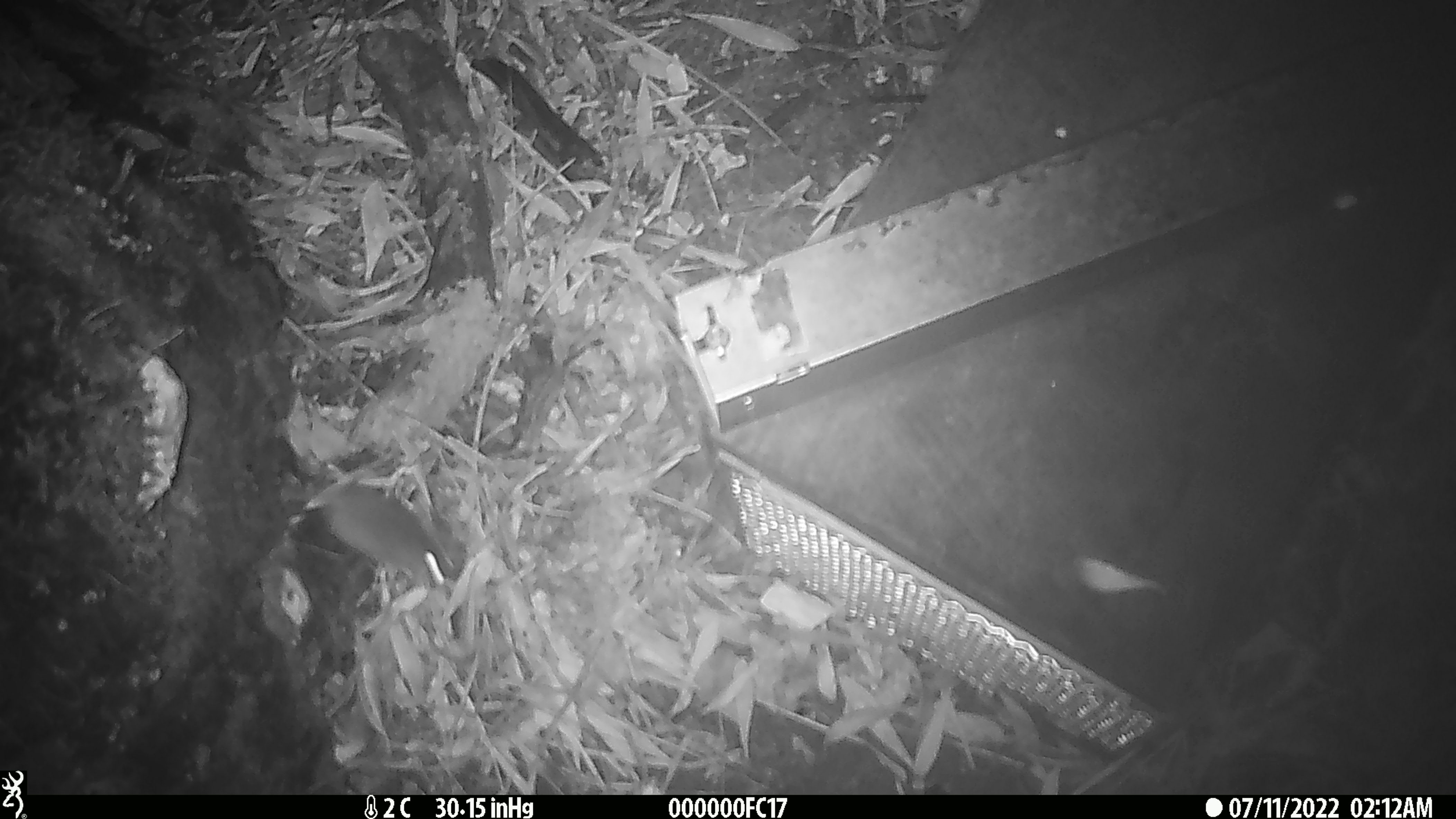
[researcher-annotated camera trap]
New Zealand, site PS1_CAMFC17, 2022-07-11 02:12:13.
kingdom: Animalia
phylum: Chordata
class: Mammalia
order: Rodentia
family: Muridae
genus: Mus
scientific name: Mus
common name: mouse